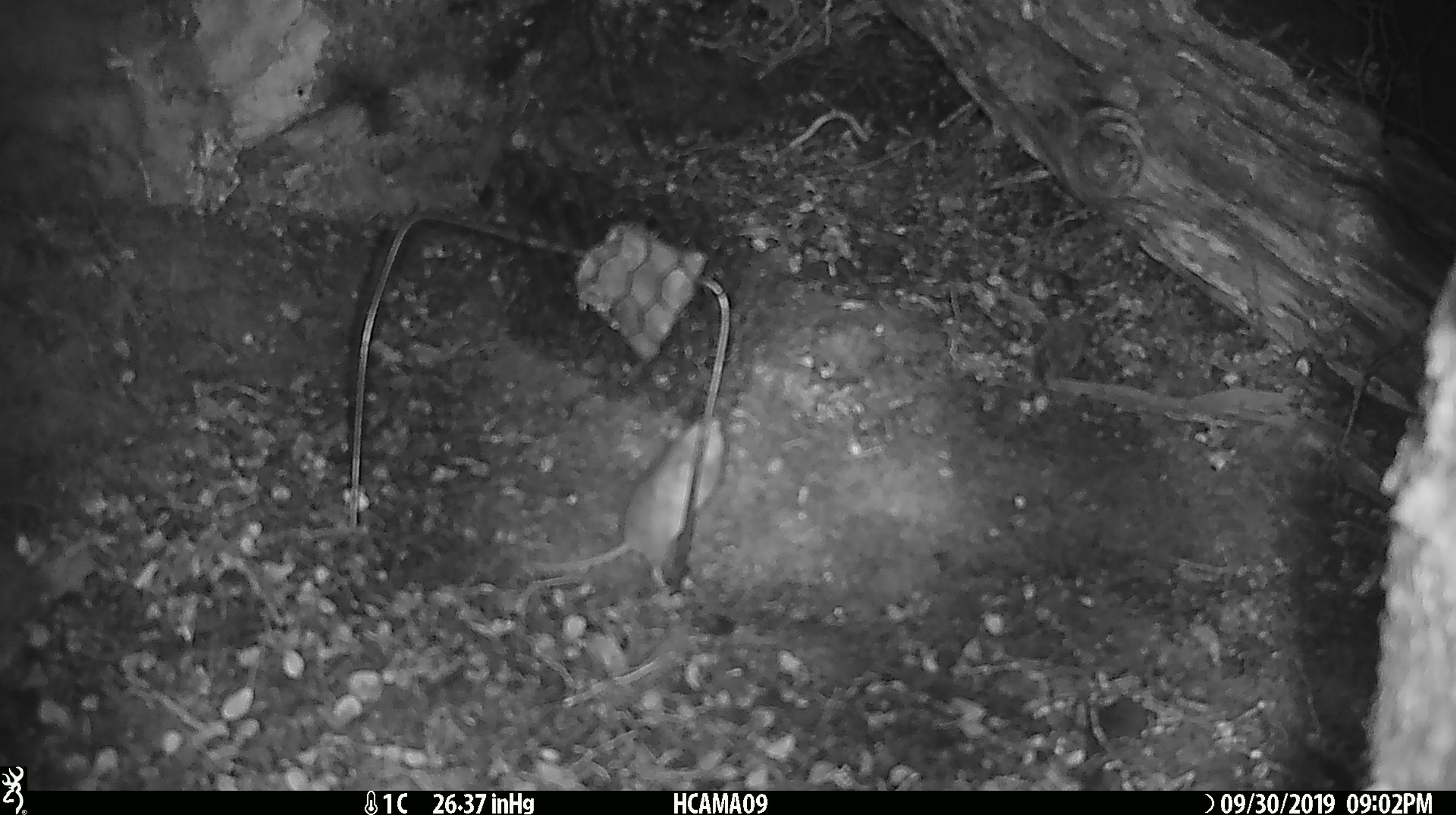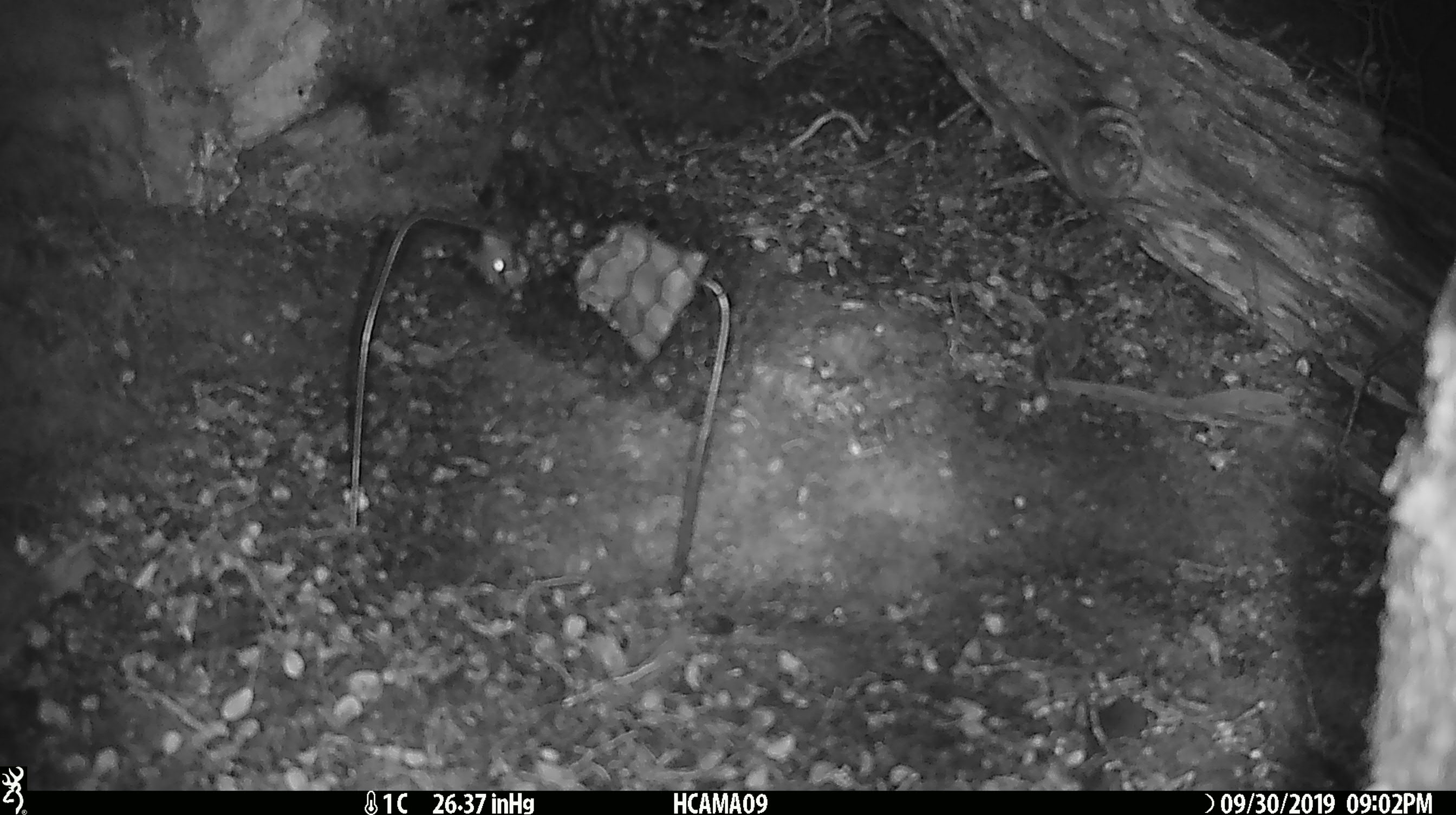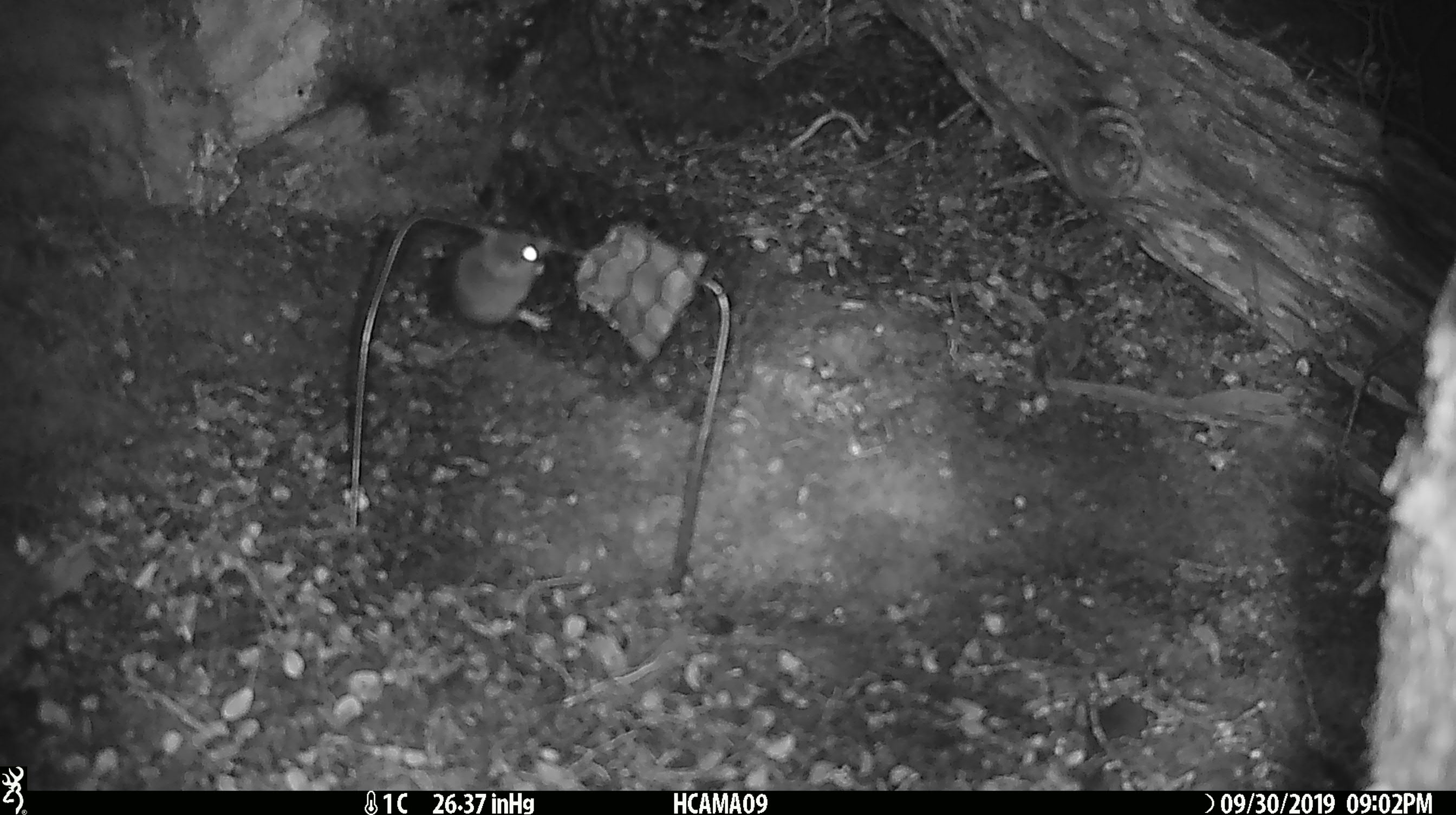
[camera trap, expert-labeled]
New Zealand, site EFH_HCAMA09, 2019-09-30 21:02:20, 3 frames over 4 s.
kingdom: Animalia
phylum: Chordata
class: Mammalia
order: Rodentia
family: Muridae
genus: Mus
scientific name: Mus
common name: mouse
Mouse (Mus).